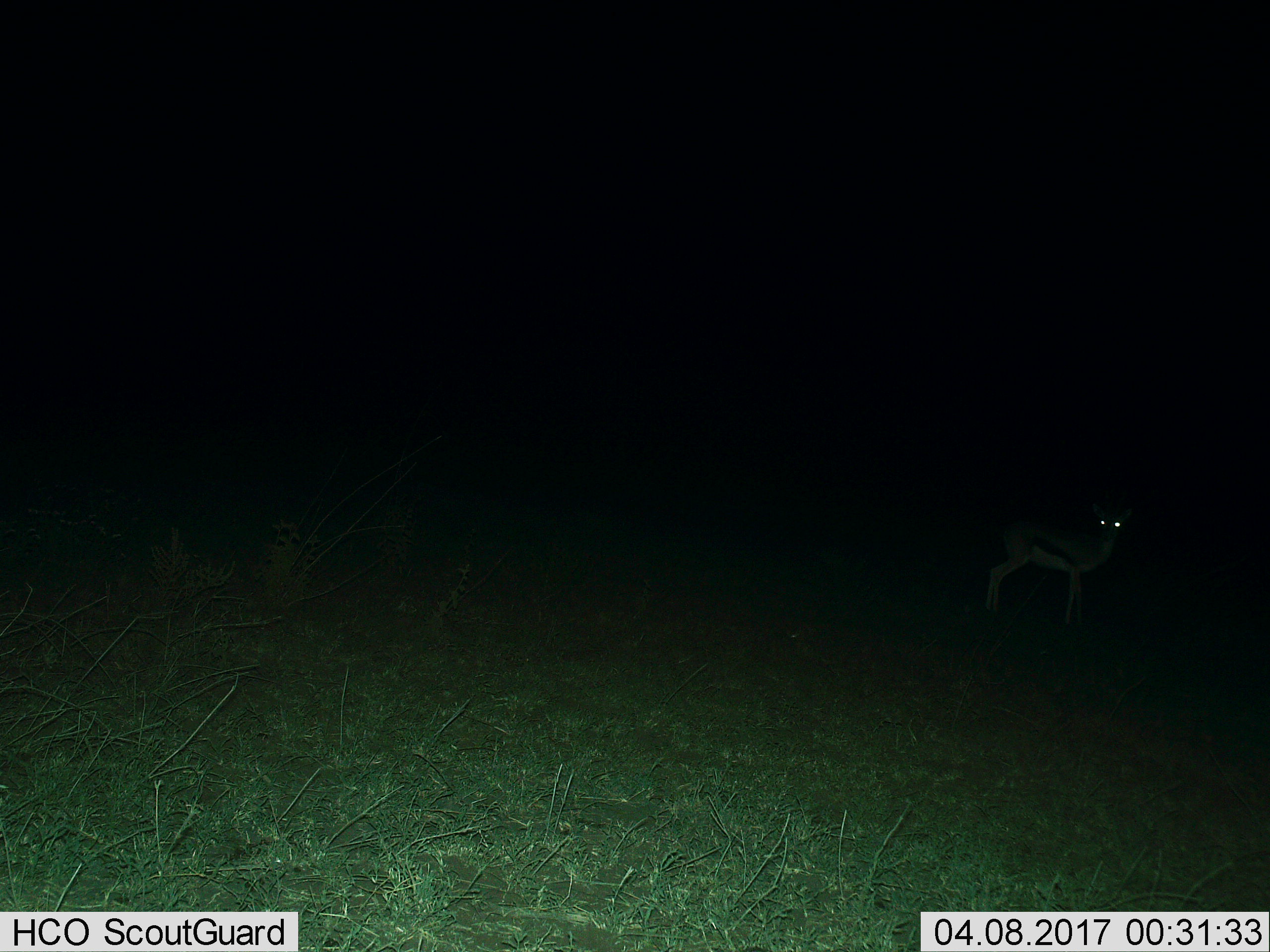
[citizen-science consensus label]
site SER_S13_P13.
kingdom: Animalia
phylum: Chordata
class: Mammalia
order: Artiodactyla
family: Bovidae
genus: Eudorcas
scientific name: Eudorcas thomsonii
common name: thomson's gazelle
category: gazellethomsons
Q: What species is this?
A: Gazellethomsons (thomson's gazelle) (Eudorcas thomsonii).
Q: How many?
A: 1.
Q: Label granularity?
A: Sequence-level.